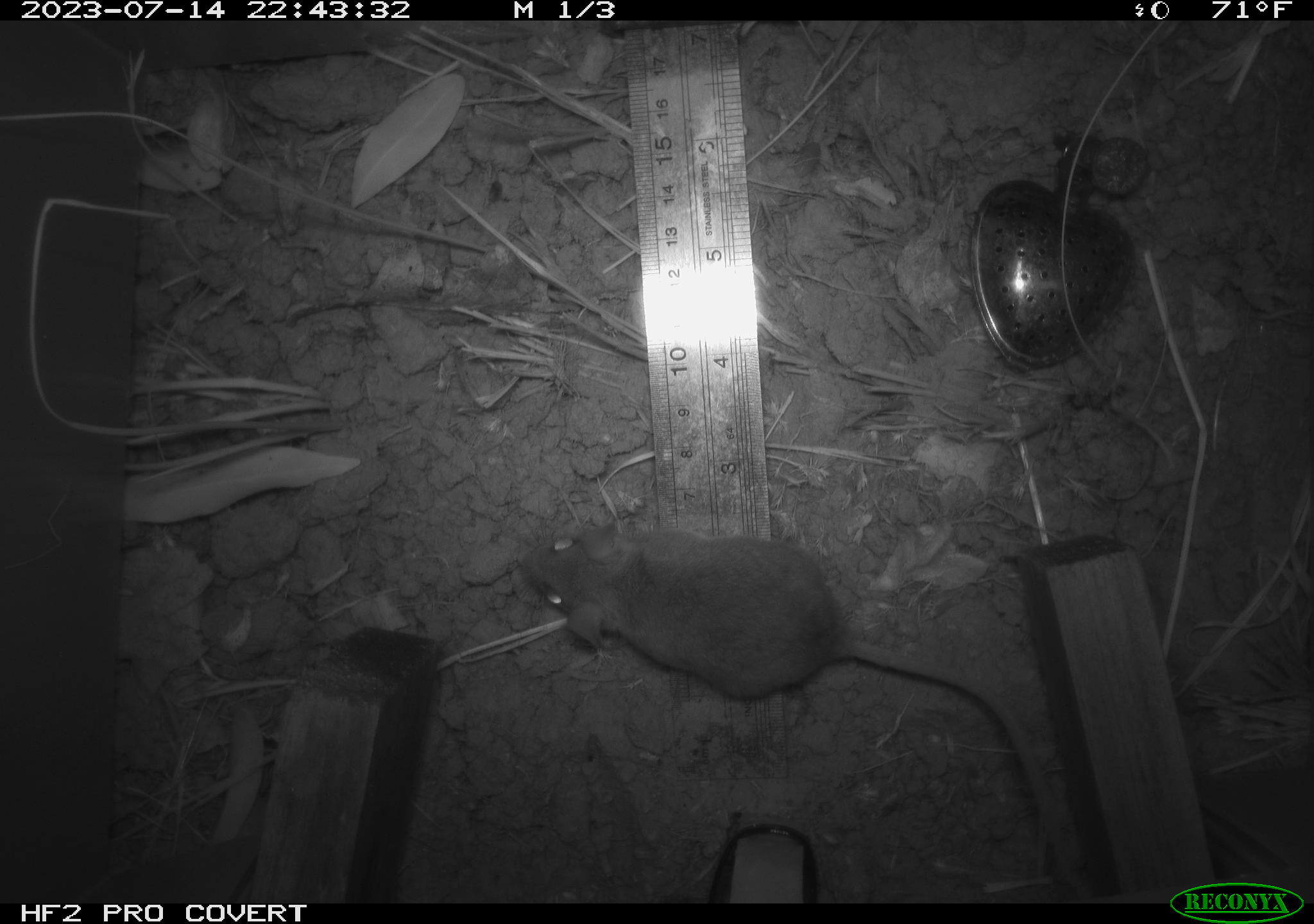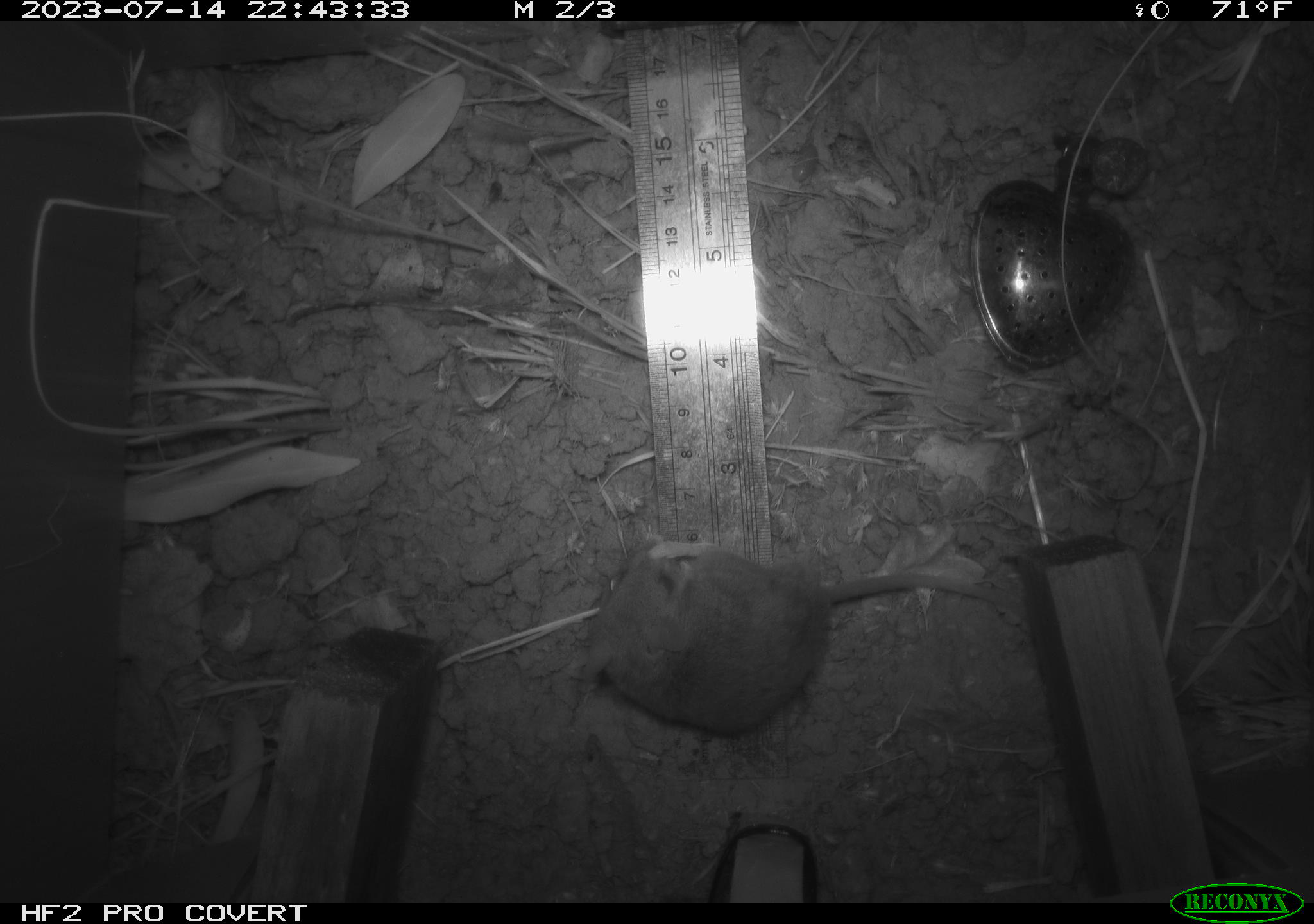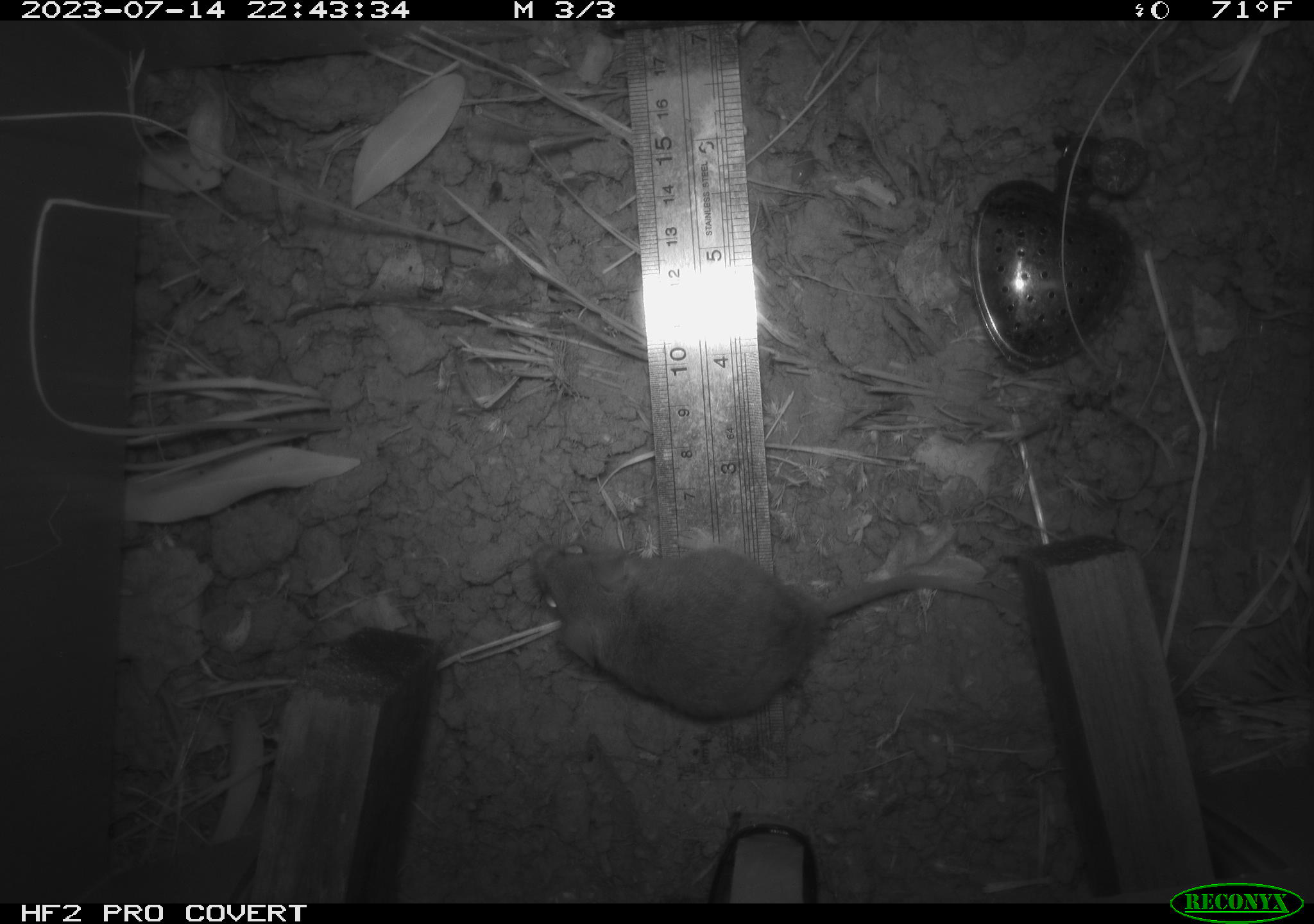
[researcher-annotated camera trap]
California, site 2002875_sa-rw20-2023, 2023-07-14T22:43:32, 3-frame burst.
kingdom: Animalia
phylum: Chordata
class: Mammalia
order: Rodentia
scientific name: Rodentia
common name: mouse species